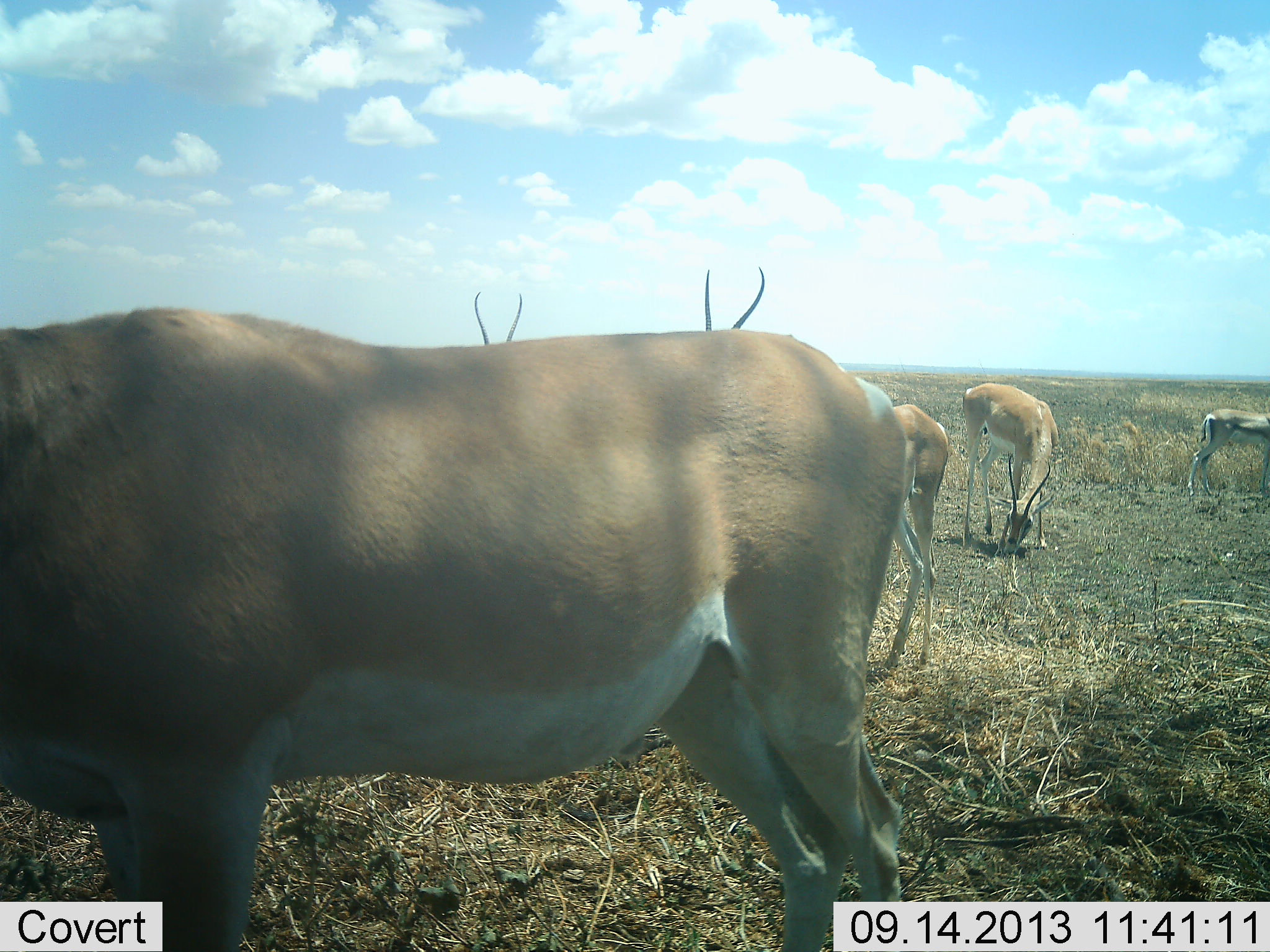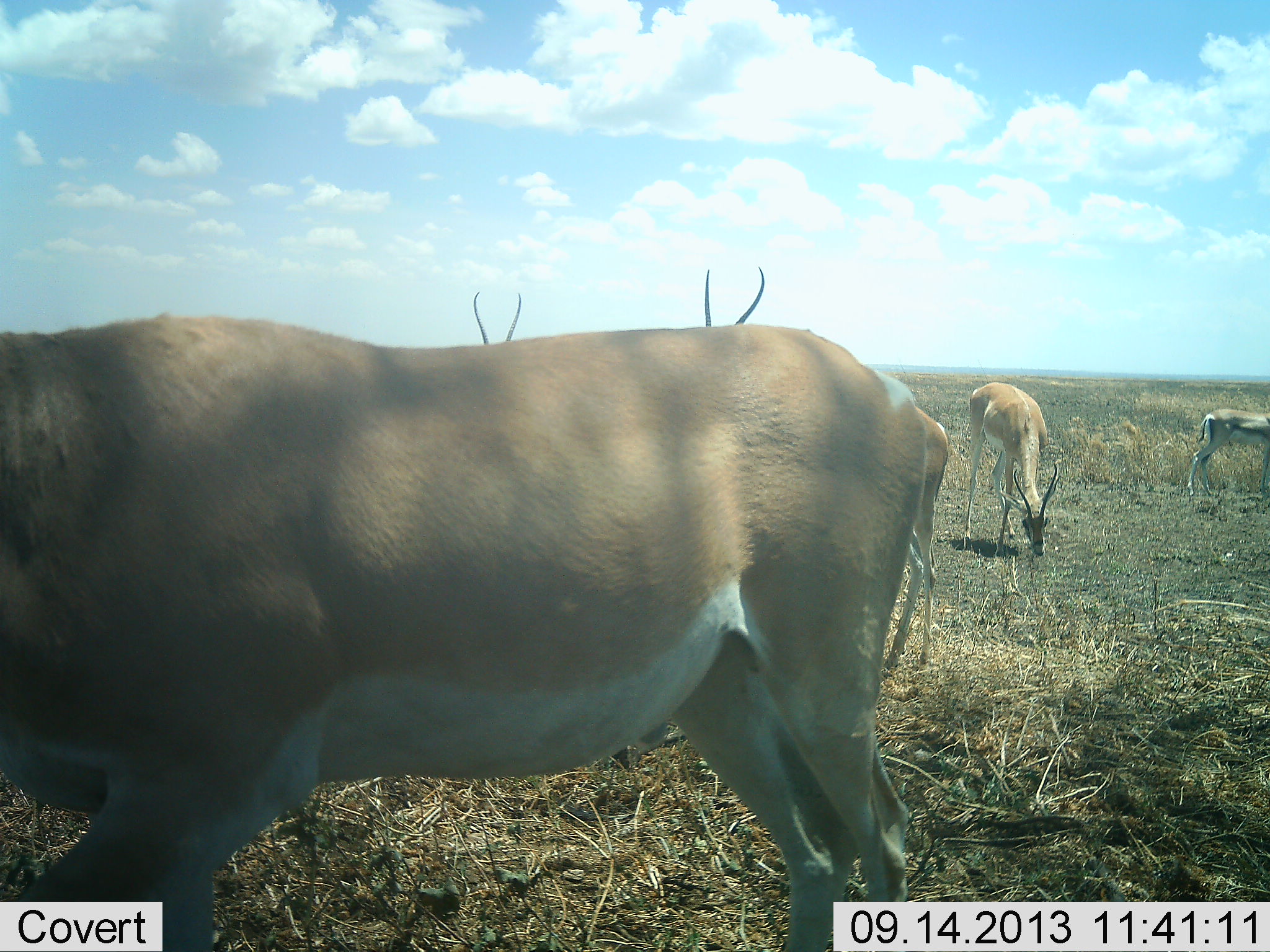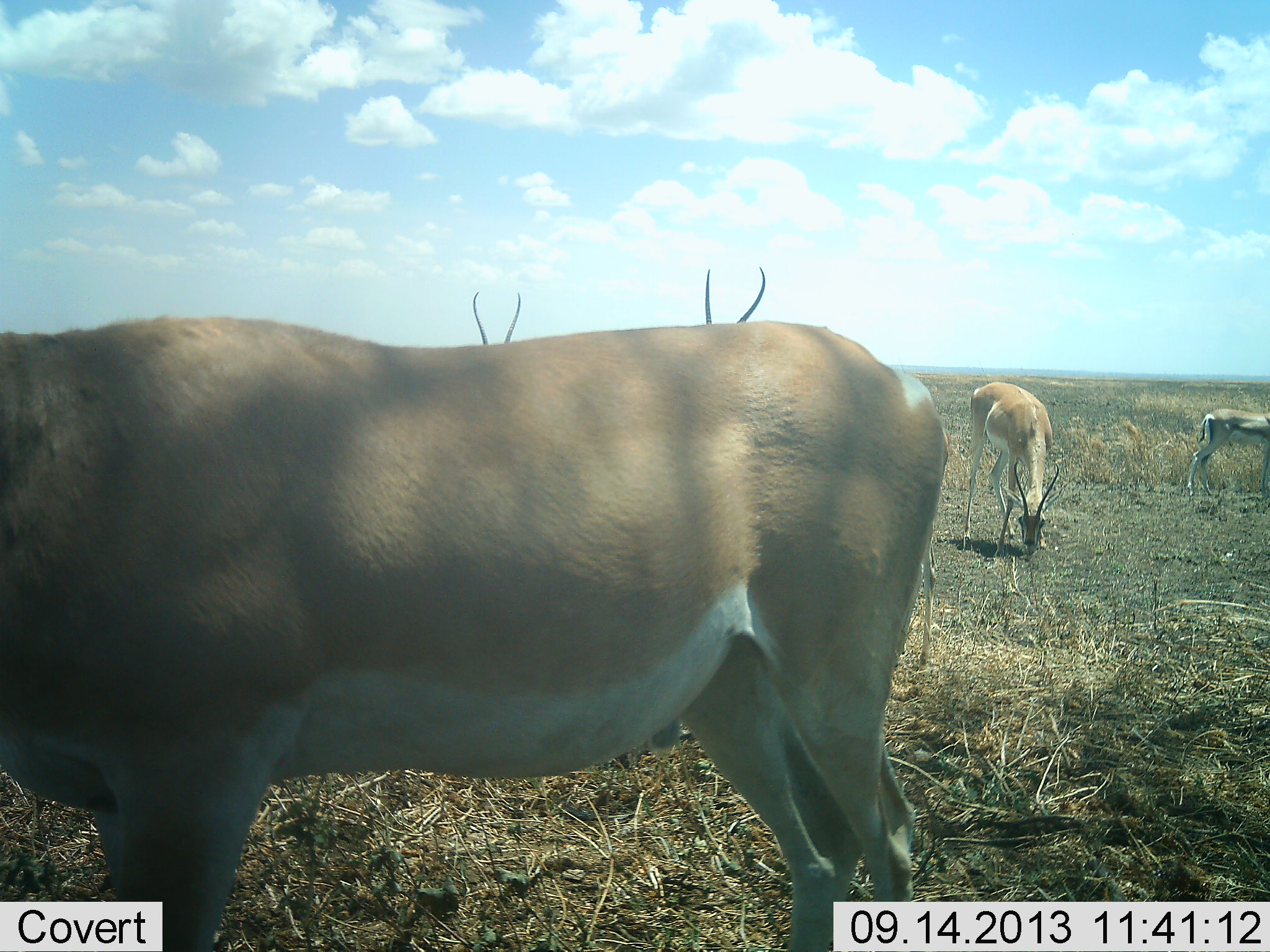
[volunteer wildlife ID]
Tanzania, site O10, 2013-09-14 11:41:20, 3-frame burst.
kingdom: Animalia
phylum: Chordata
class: Mammalia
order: Artiodactyla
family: Bovidae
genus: Nanger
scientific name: Nanger granti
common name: grant's gazelle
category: gazellegrants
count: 5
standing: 78%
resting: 0%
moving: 19%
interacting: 3%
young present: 6%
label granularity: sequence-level